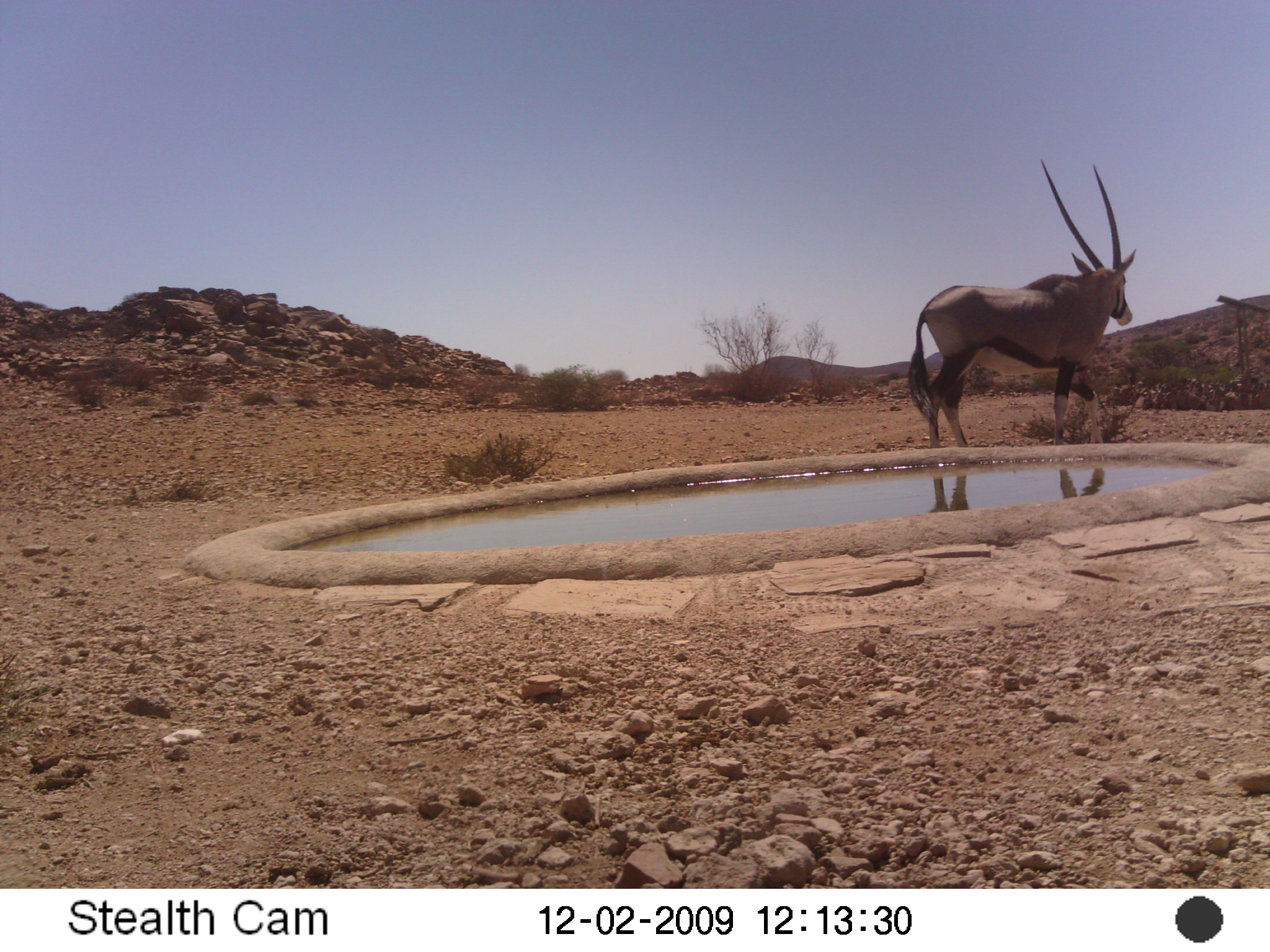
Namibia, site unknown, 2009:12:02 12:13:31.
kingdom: Animalia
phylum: Chordata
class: Mammalia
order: Artiodactyla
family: Bovidae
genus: Oryx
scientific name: Oryx gazella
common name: gemsbok